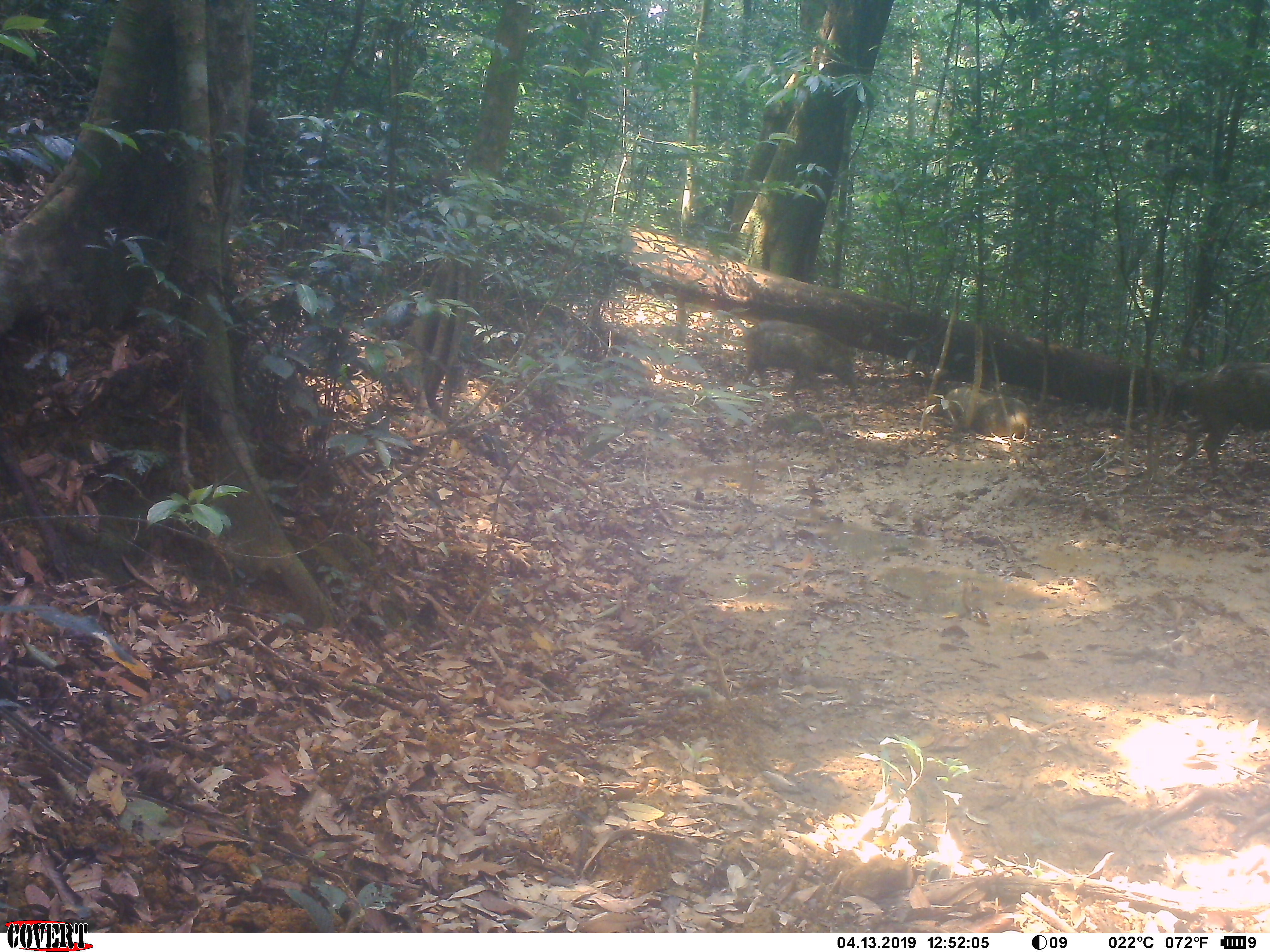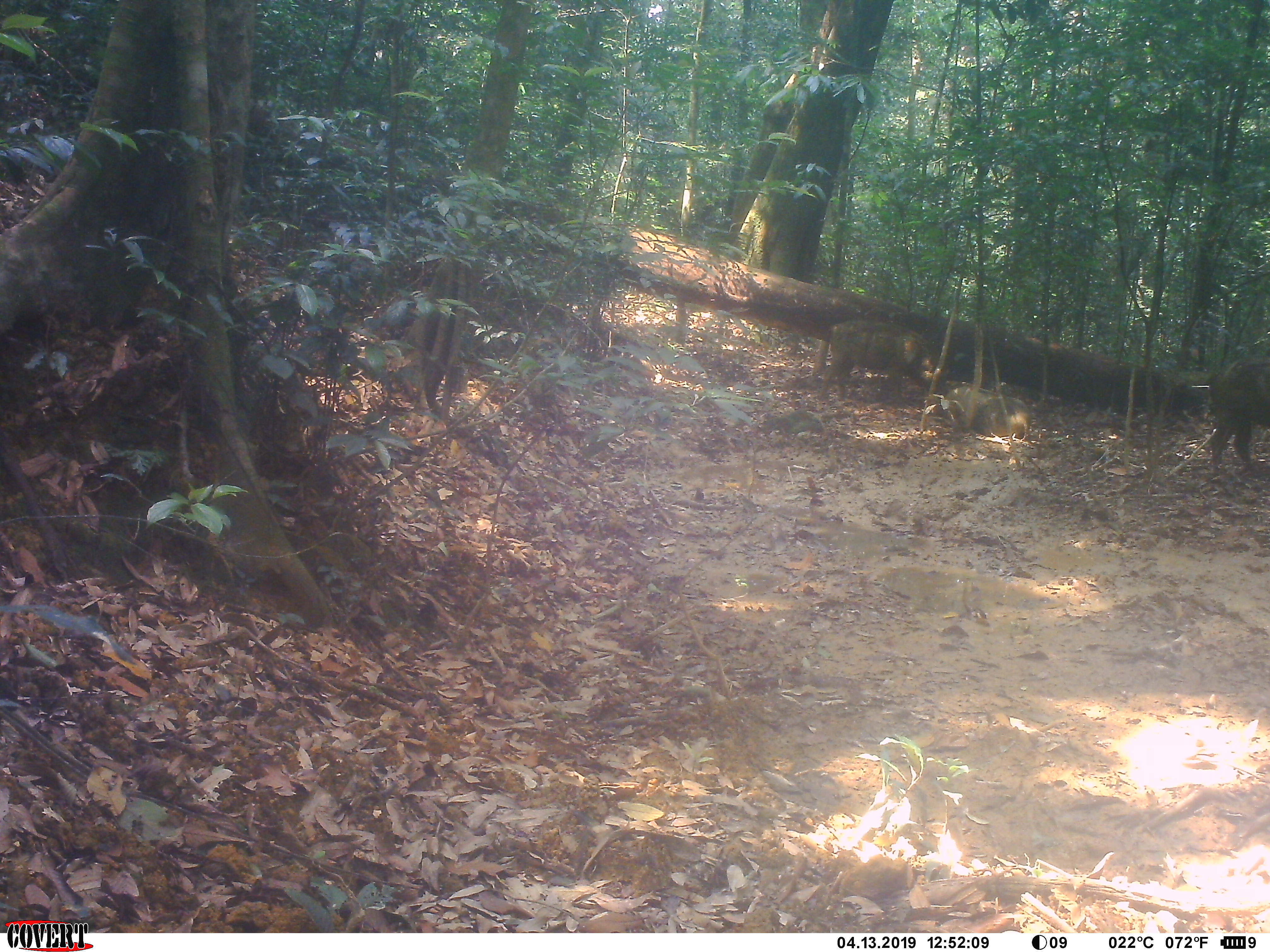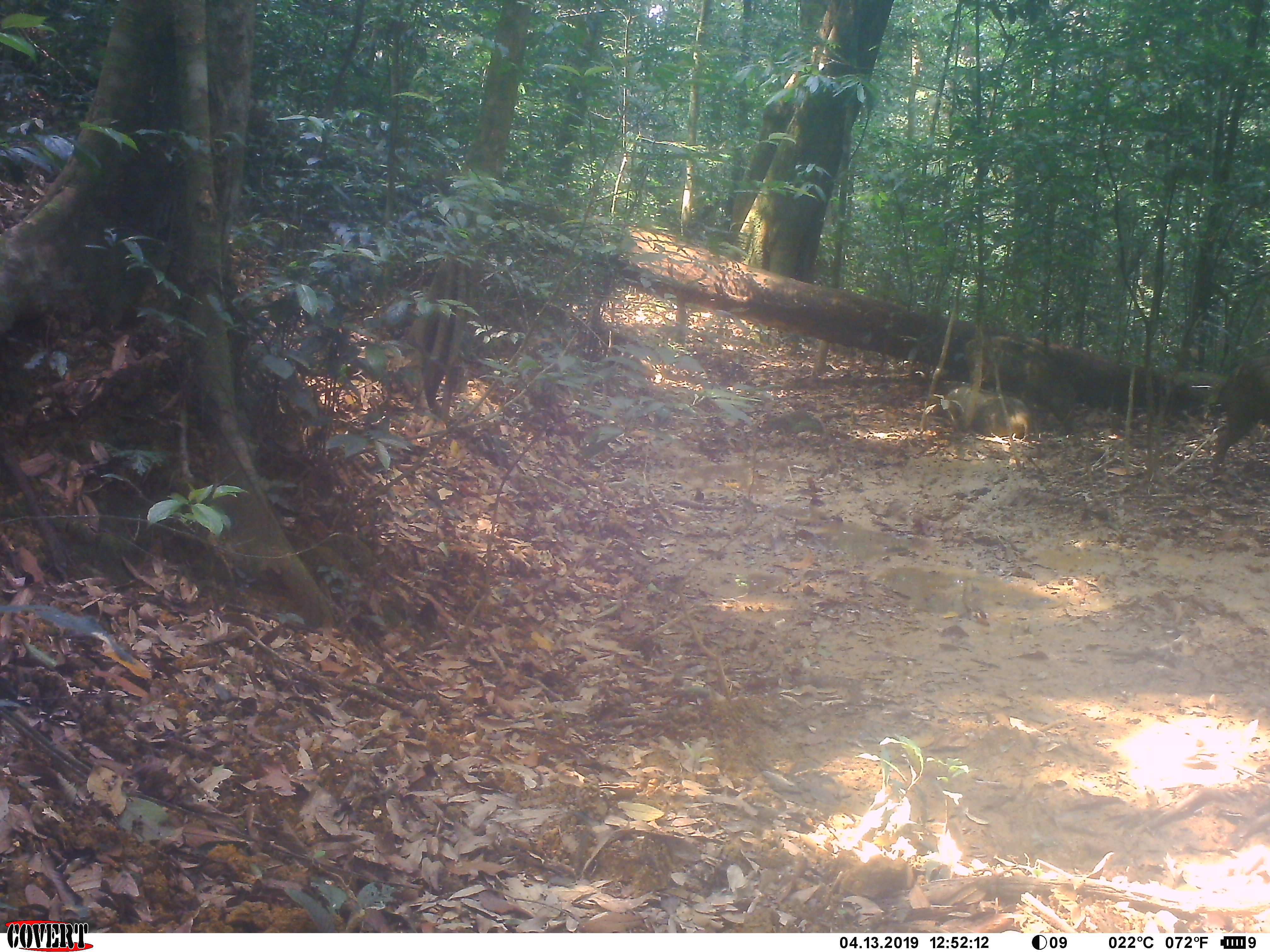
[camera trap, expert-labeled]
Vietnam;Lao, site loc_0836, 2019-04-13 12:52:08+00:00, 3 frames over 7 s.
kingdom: Animalia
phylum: Chordata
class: Mammalia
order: Artiodactyla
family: Suidae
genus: Sus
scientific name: Sus scrofa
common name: eurasian wild pig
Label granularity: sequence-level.